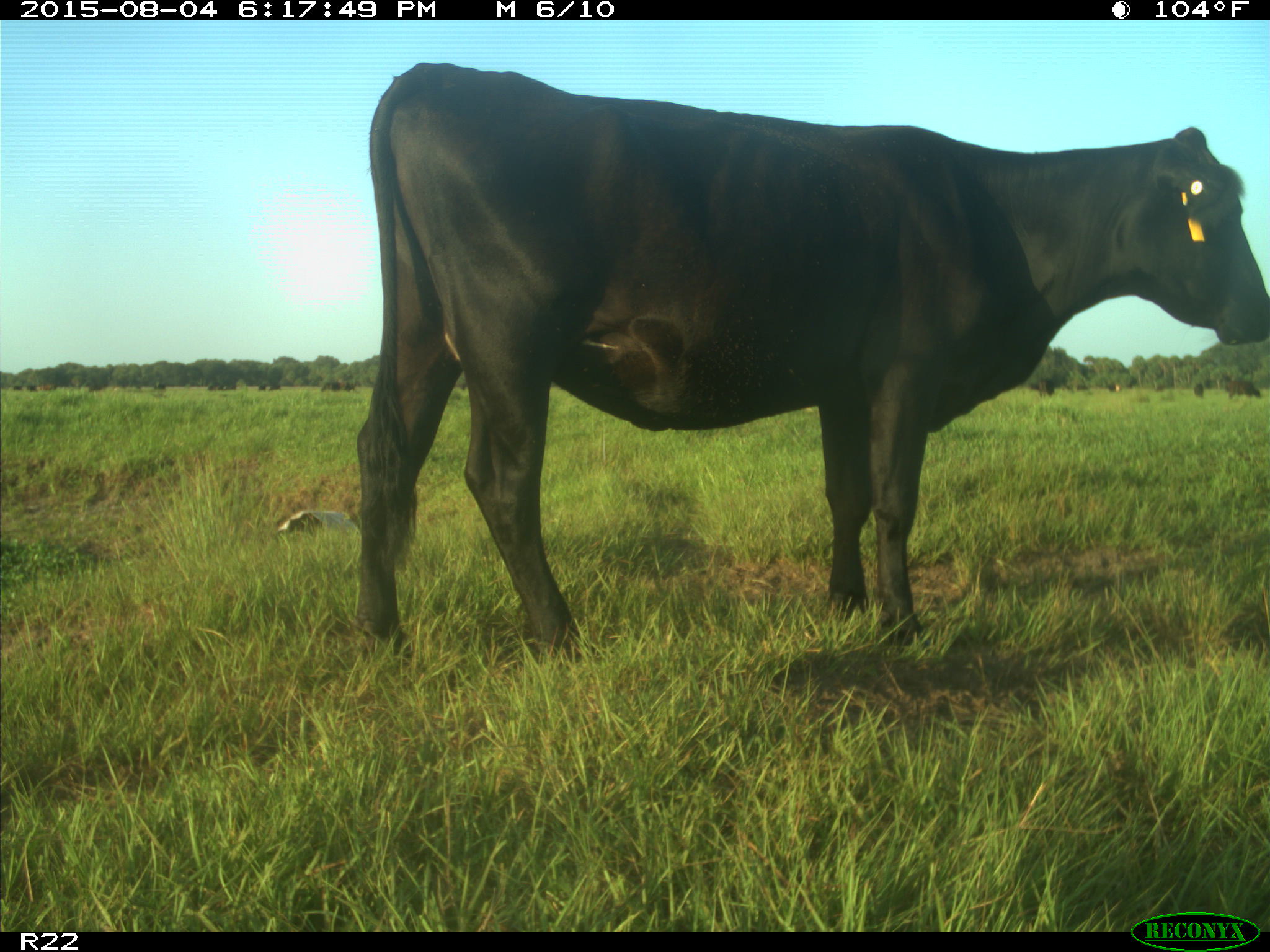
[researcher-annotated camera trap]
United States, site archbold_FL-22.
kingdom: Animalia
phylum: Chordata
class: Mammalia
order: Artiodactyla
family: Bovidae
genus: Bos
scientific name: Bos taurus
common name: domestic cow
Bos taurus (domestic cow).